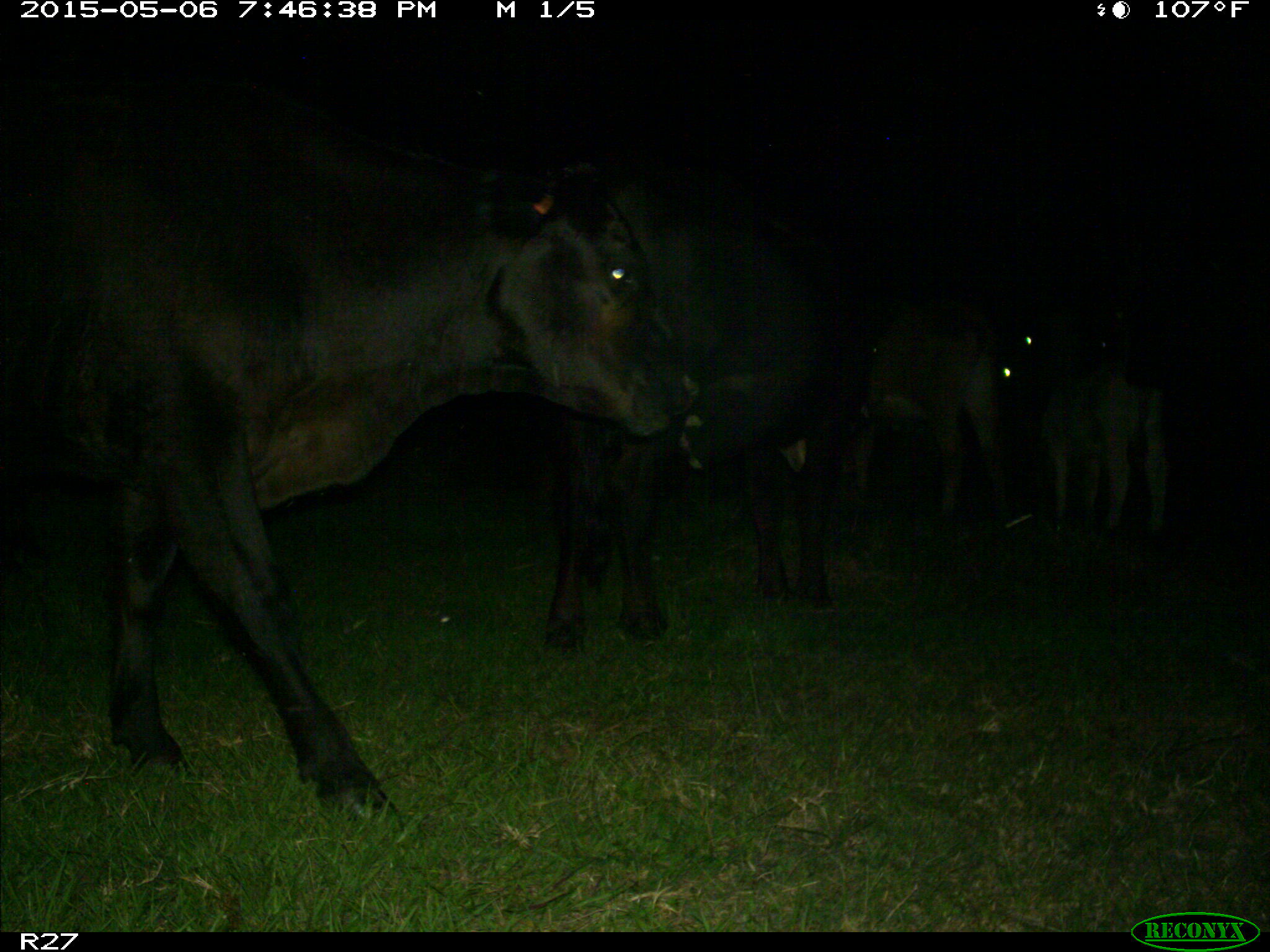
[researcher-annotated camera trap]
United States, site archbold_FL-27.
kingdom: Animalia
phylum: Chordata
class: Mammalia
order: Artiodactyla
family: Bovidae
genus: Bos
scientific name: Bos taurus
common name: domestic cow